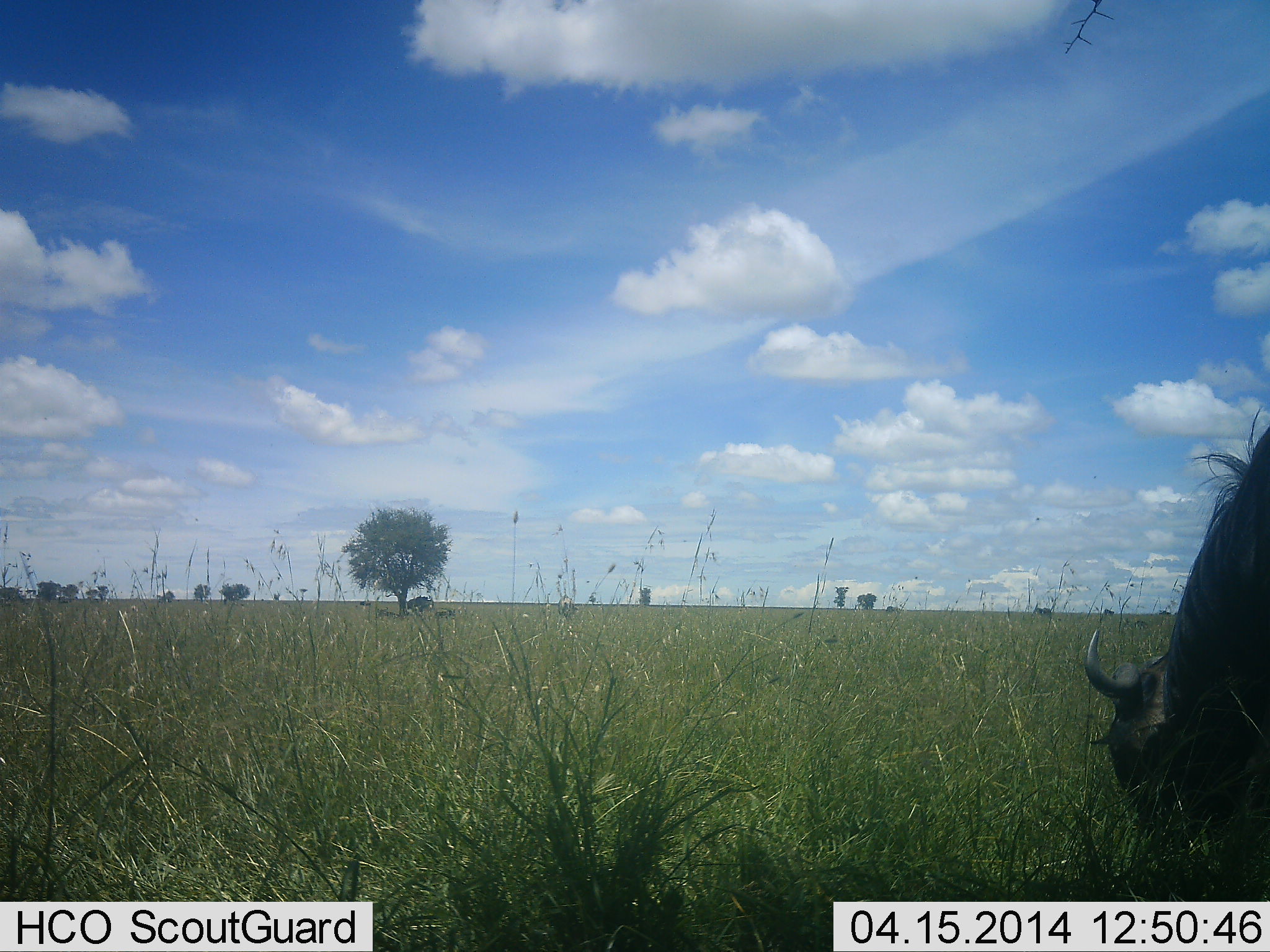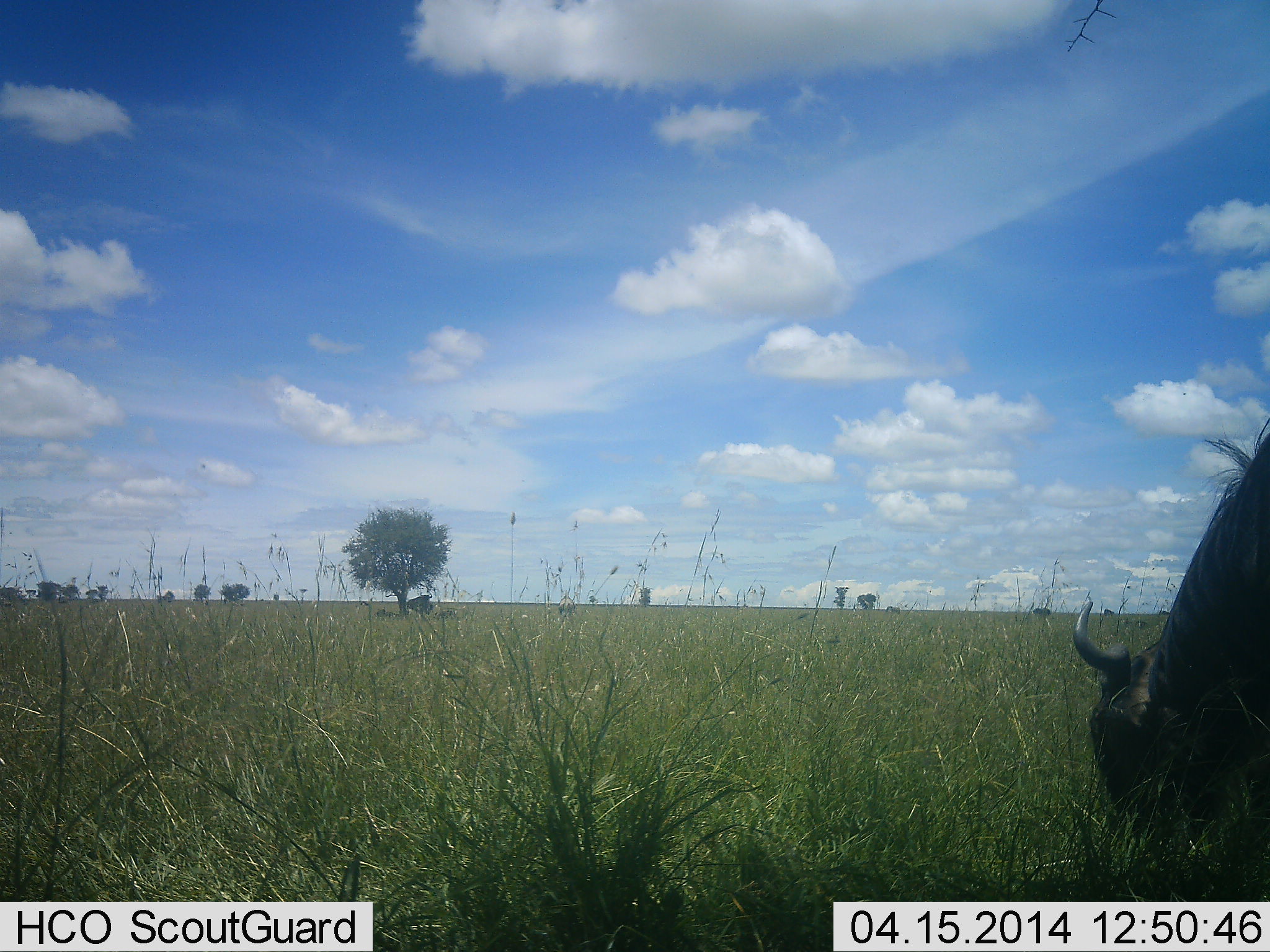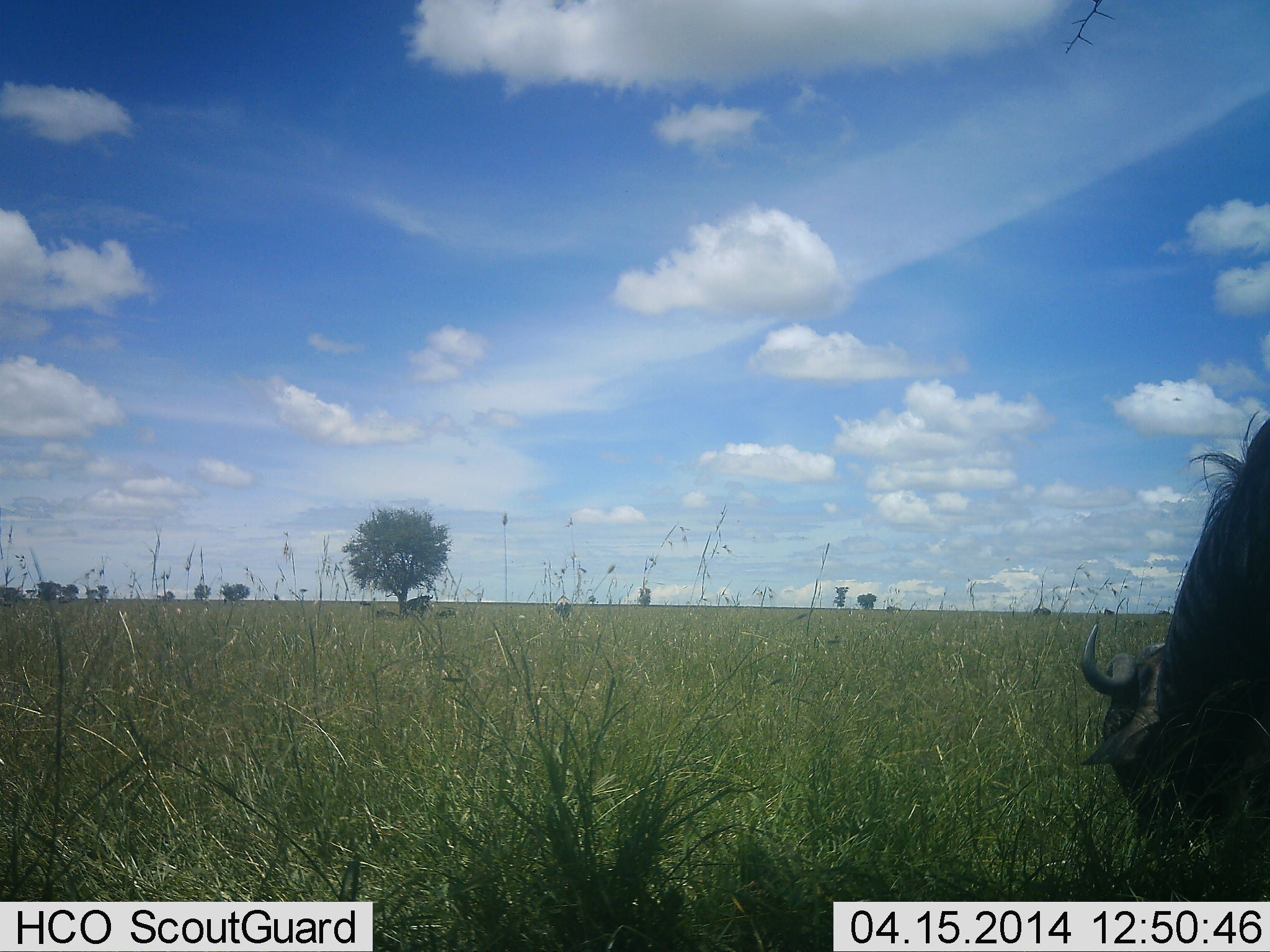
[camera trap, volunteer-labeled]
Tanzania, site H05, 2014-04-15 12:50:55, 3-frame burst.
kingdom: Animalia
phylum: Chordata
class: Mammalia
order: Artiodactyla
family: Bovidae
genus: Connochaetes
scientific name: Connochaetes taurinus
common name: blue wildebeest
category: wildebeest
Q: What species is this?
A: Wildebeest (blue wildebeest) (Connochaetes taurinus).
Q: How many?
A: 1.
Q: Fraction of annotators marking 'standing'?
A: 10%.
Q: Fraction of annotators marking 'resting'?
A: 10%.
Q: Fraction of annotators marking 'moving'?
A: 10%.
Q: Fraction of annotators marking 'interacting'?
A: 0%.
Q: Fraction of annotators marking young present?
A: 0%.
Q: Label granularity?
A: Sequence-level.